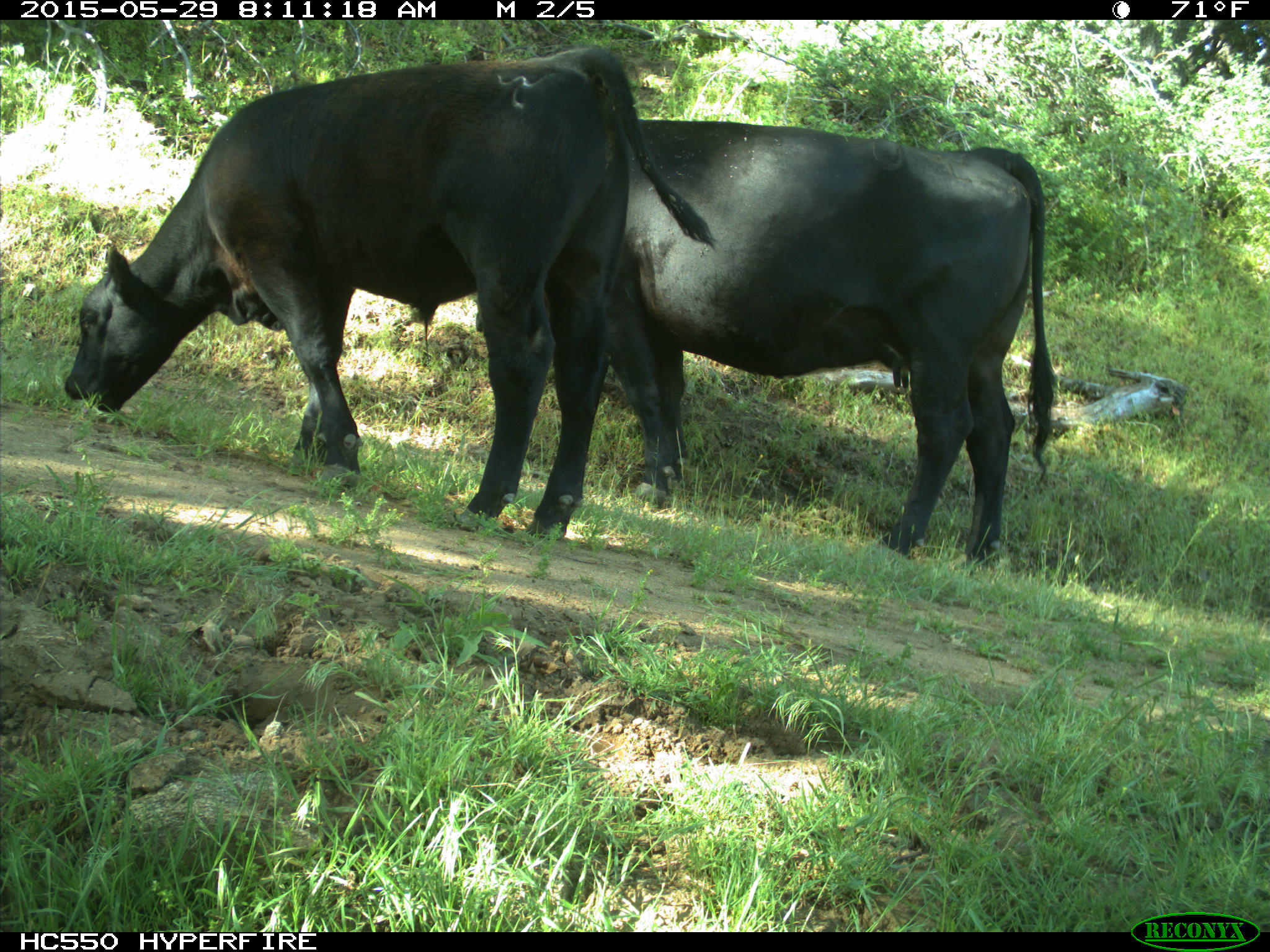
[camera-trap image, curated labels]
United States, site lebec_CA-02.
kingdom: Animalia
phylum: Chordata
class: Mammalia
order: Artiodactyla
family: Bovidae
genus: Bos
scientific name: Bos taurus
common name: domestic cow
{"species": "Bos taurus (domestic cow)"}